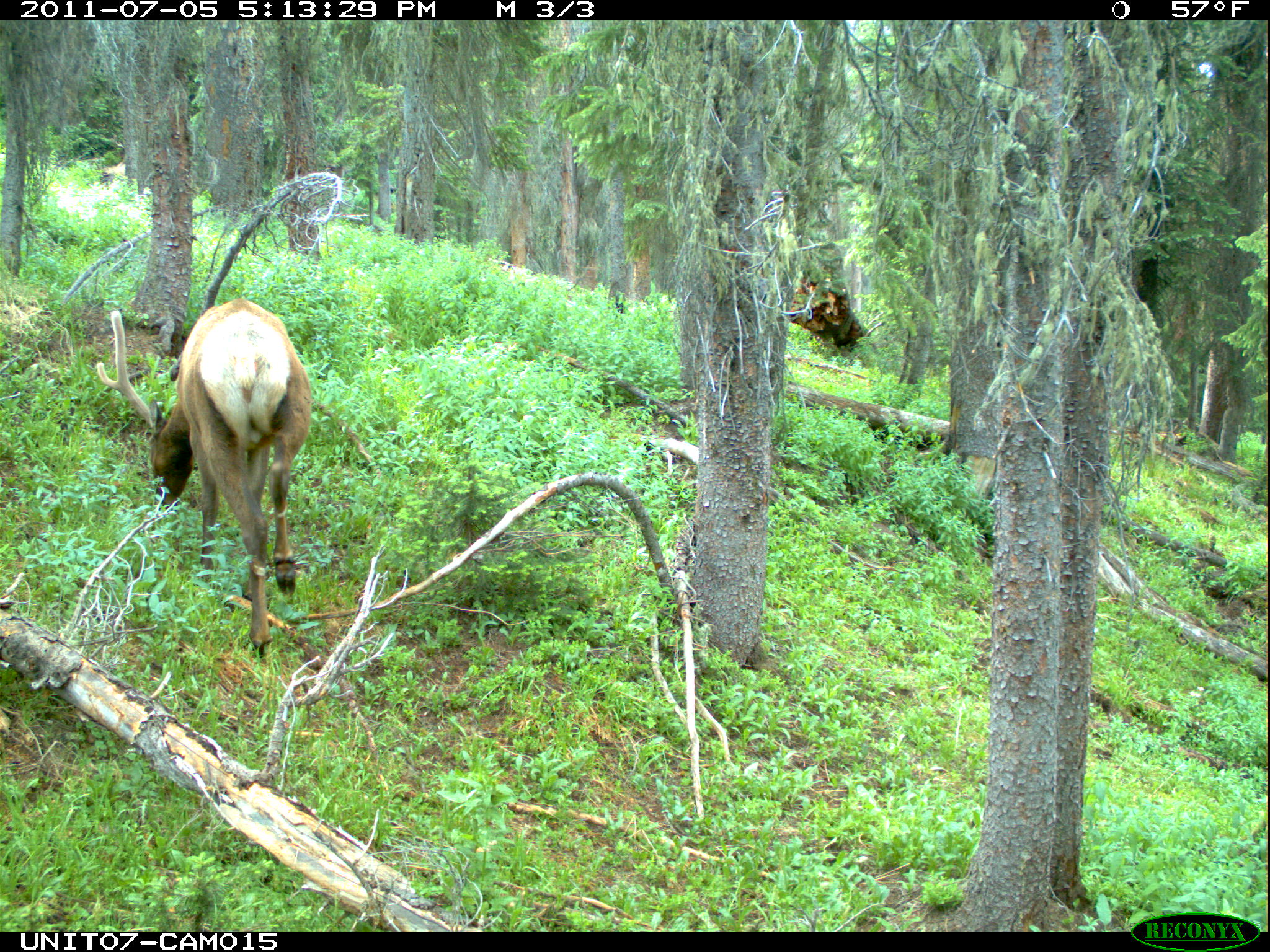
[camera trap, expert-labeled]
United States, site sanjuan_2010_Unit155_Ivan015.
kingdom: Animalia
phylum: Chordata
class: Mammalia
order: Artiodactyla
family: Cervidae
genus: Cervus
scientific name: Cervus elaphus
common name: red deer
Cervus elaphus (red deer).